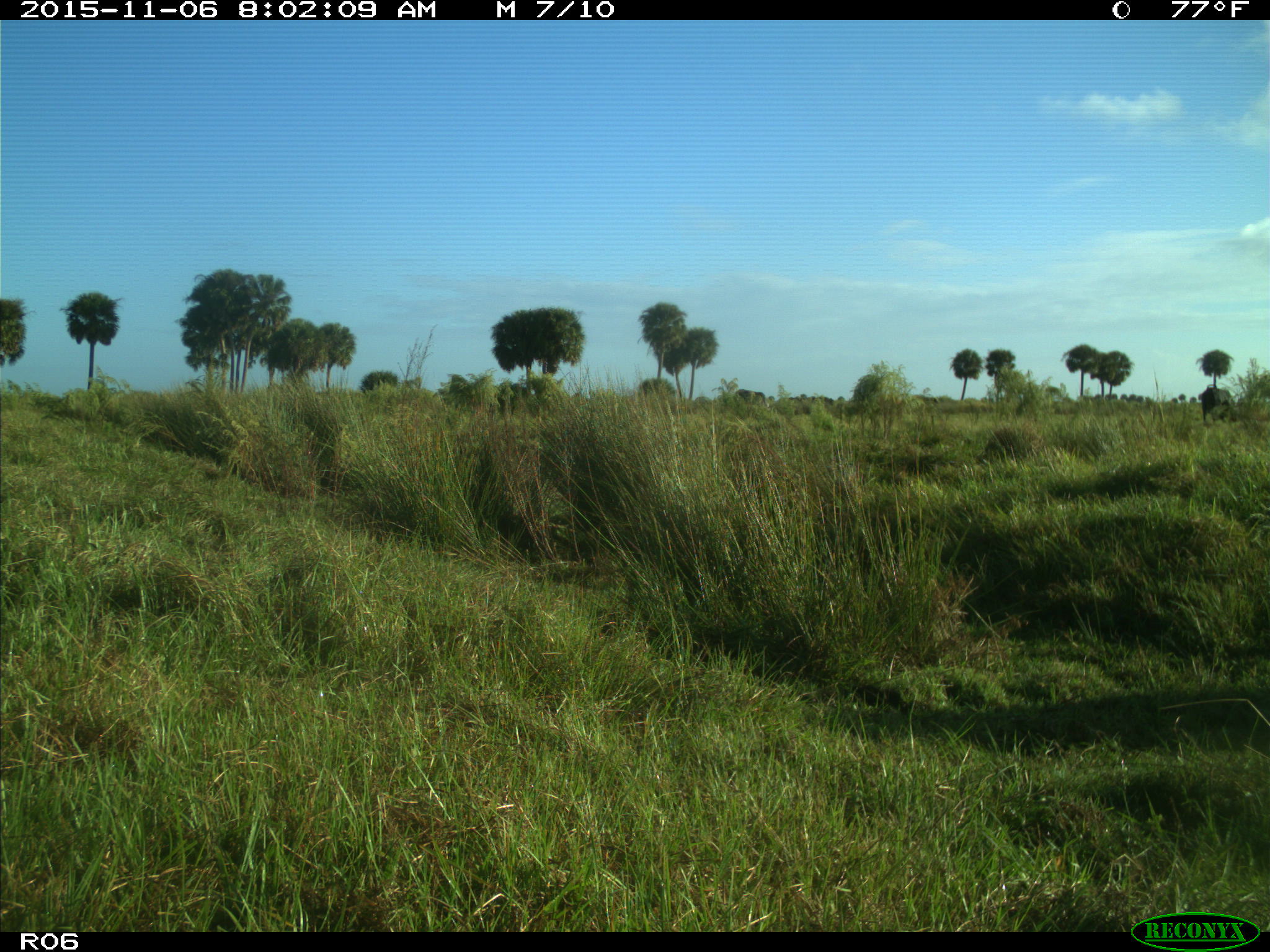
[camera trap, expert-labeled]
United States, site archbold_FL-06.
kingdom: Animalia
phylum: Chordata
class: Mammalia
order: Artiodactyla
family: Bovidae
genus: Bos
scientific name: Bos taurus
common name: domestic cow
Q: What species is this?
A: Bos taurus (domestic cow).